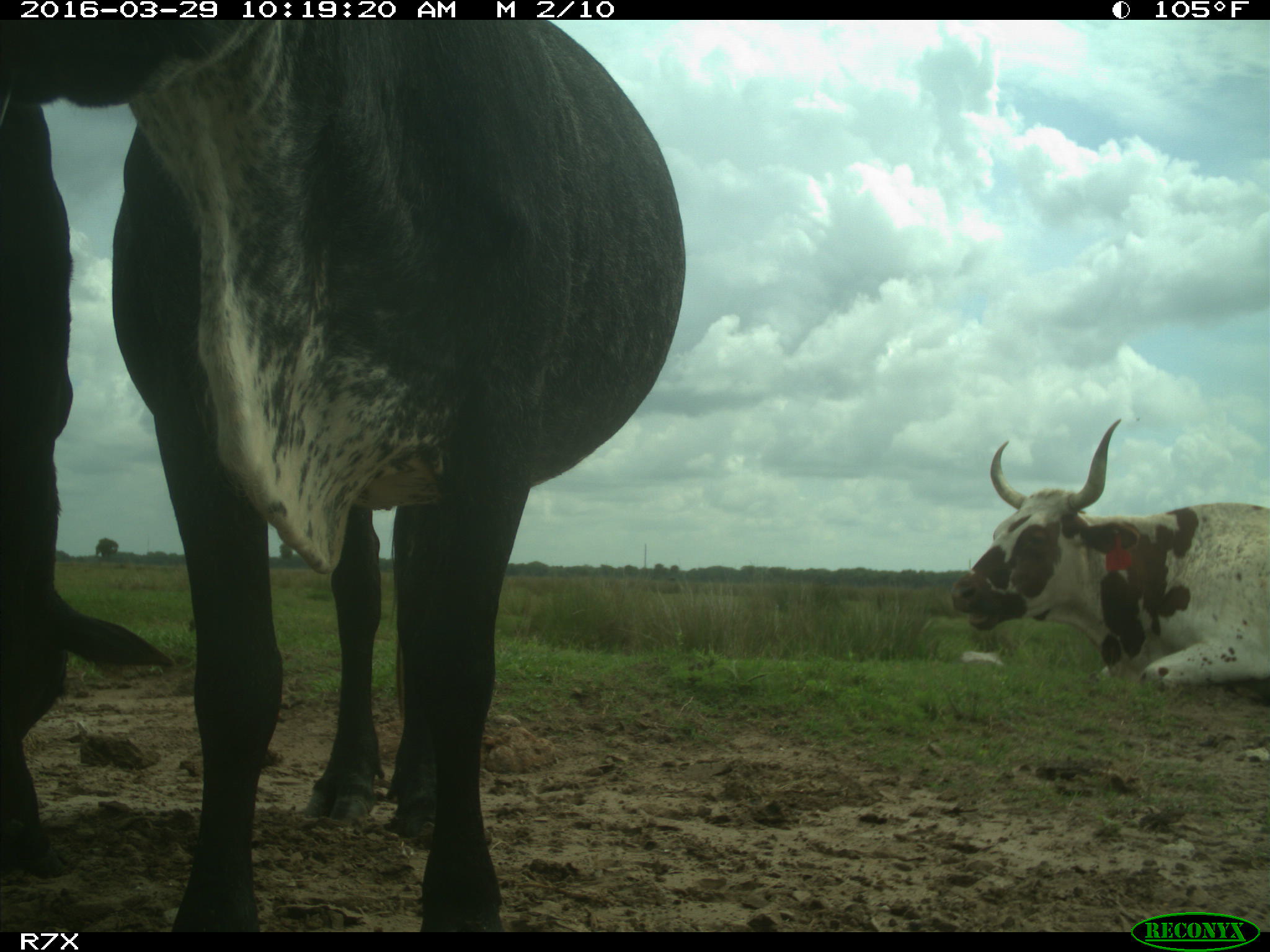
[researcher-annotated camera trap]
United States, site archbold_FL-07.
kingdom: Animalia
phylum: Chordata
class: Mammalia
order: Artiodactyla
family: Bovidae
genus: Bos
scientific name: Bos taurus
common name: domestic cow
Bos taurus (domestic cow).